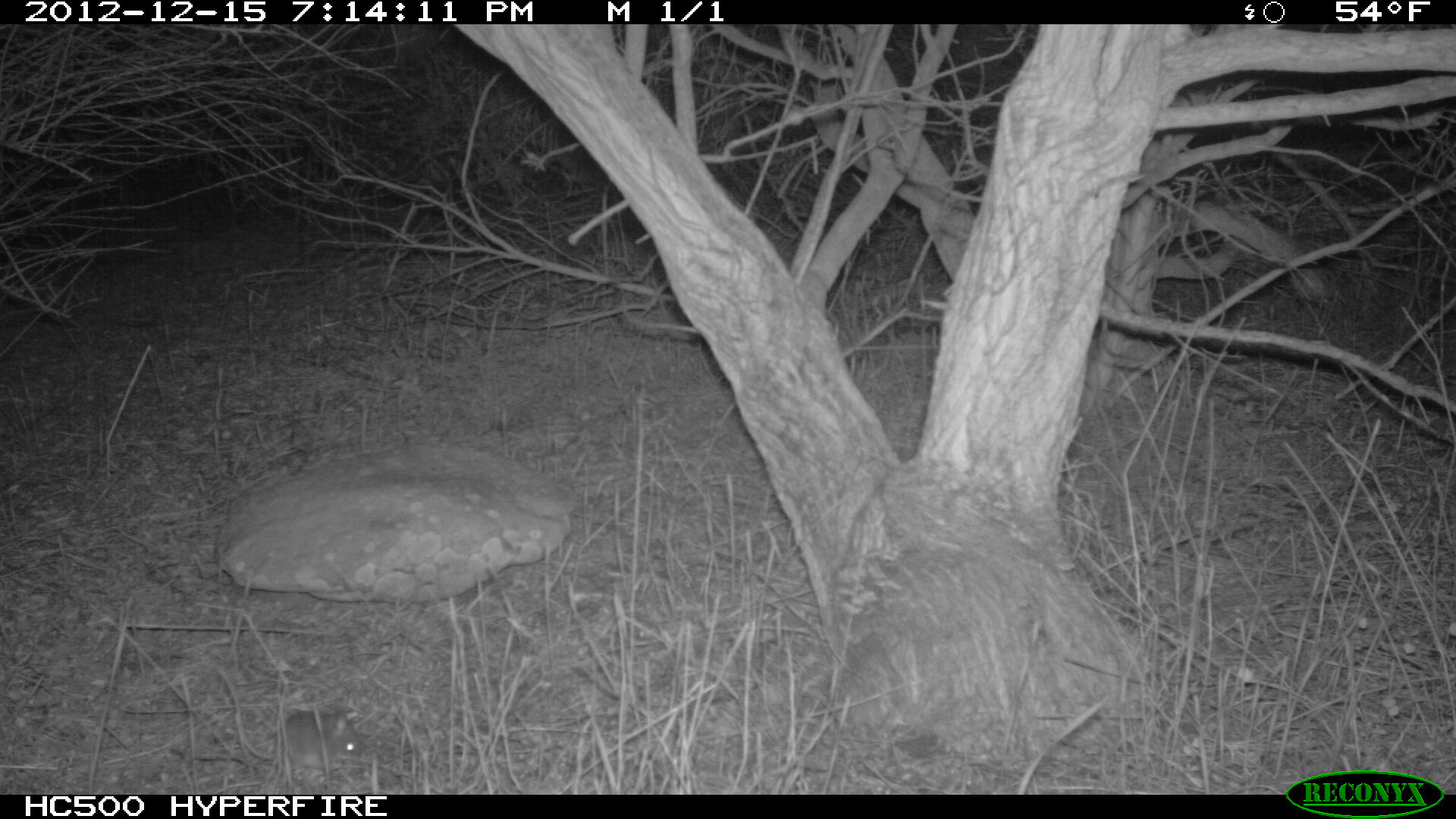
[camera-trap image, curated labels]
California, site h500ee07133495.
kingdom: Animalia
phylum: Chordata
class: Mammalia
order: Rodentia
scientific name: Rodentia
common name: rodent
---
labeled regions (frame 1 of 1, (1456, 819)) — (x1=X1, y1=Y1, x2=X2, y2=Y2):
rodent: (x1=218, y1=667, x2=359, y2=770)